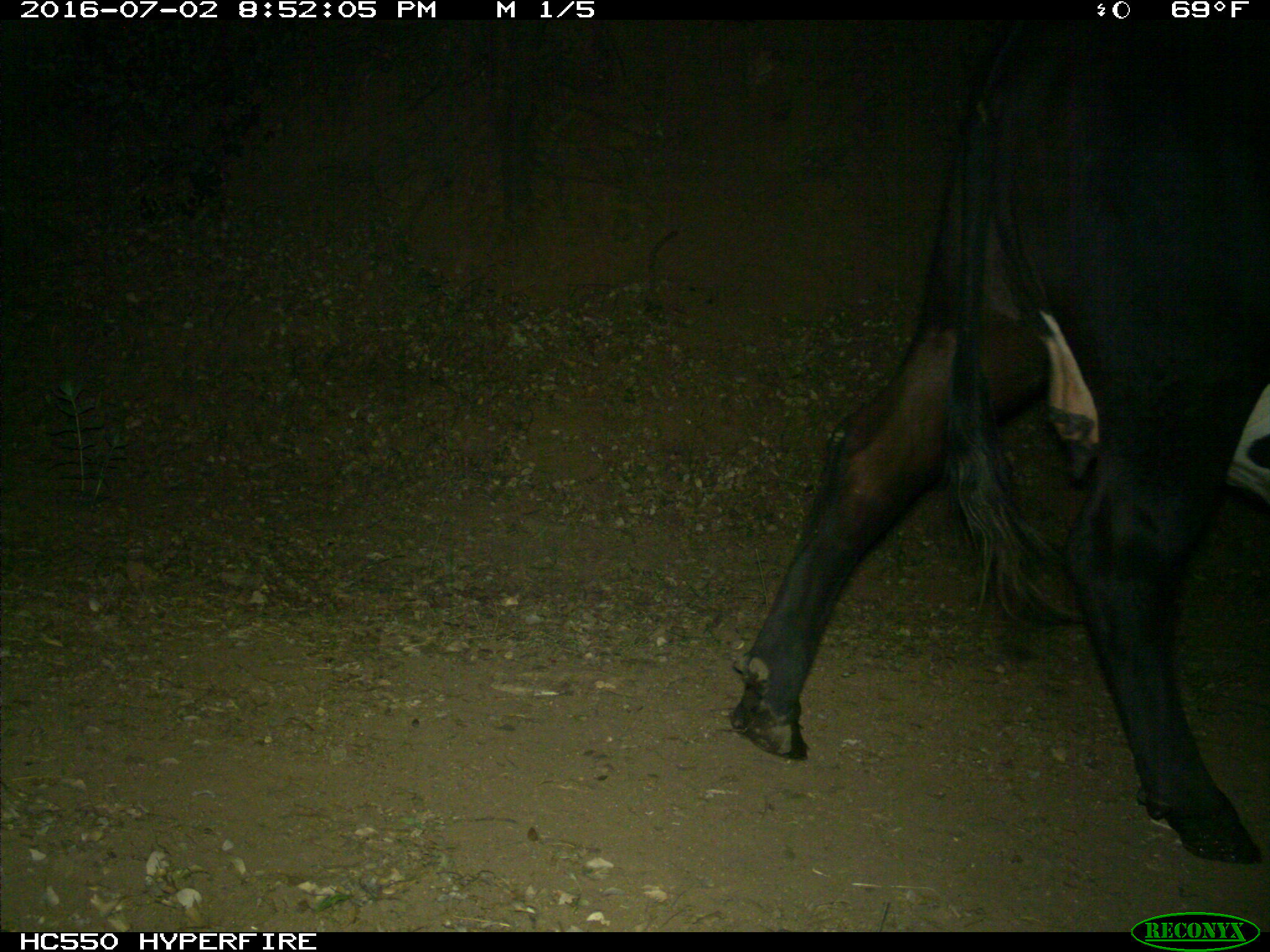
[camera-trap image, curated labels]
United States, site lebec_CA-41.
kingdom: Animalia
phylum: Chordata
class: Mammalia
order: Artiodactyla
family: Bovidae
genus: Bos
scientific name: Bos taurus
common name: domestic cow